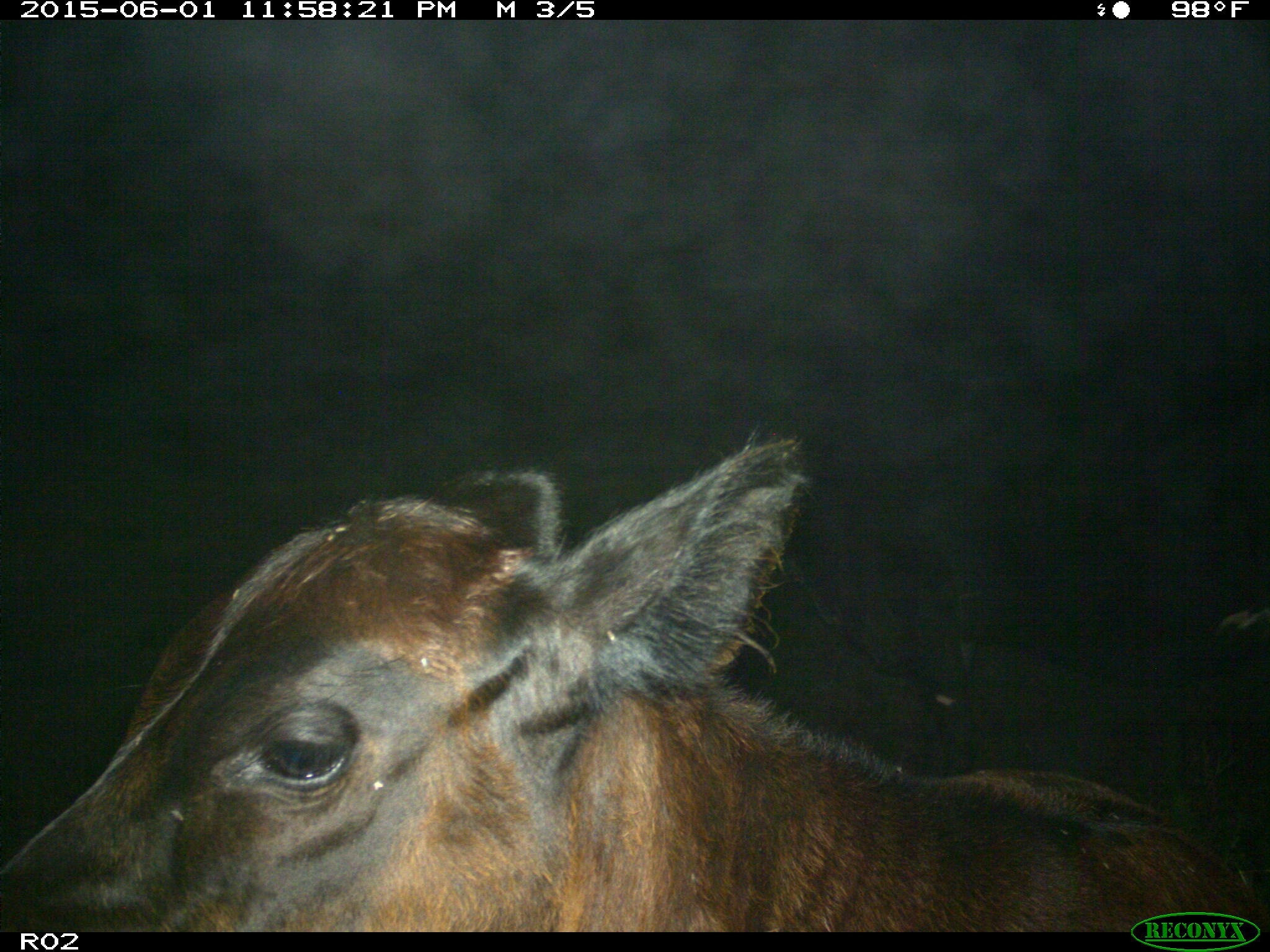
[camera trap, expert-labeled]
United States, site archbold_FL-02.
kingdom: Animalia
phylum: Chordata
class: Mammalia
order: Artiodactyla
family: Bovidae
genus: Bos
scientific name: Bos taurus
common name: domestic cow